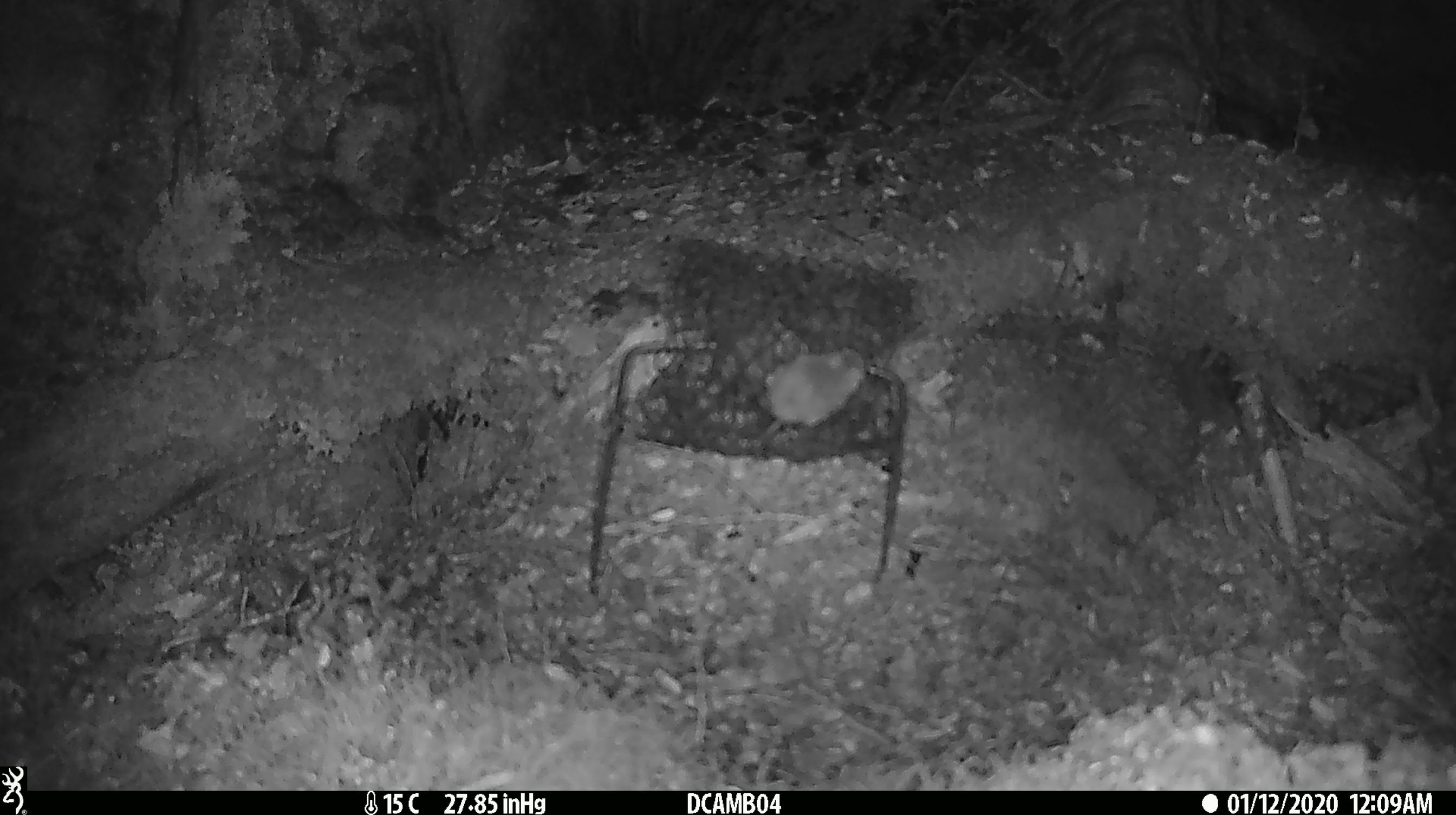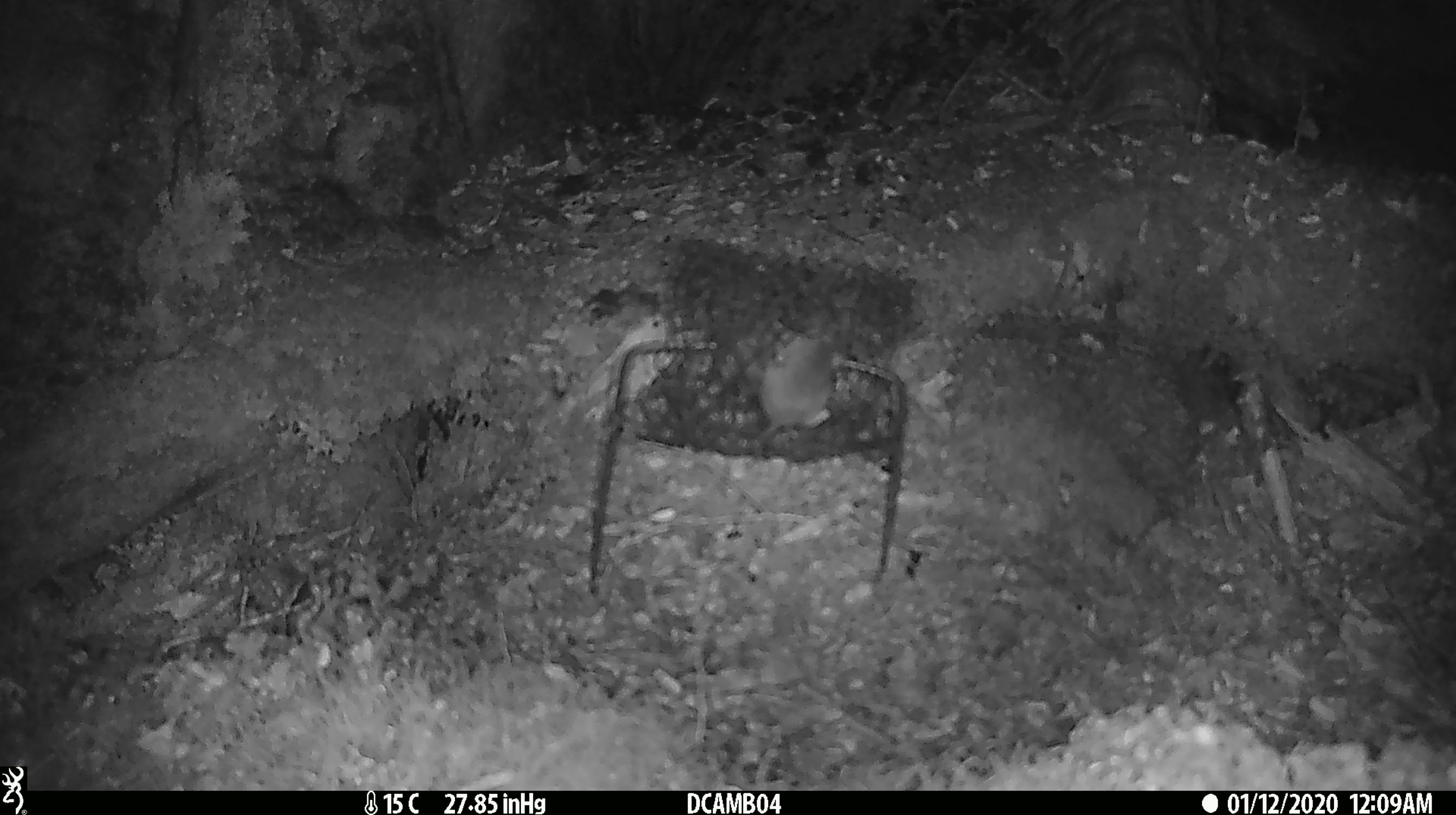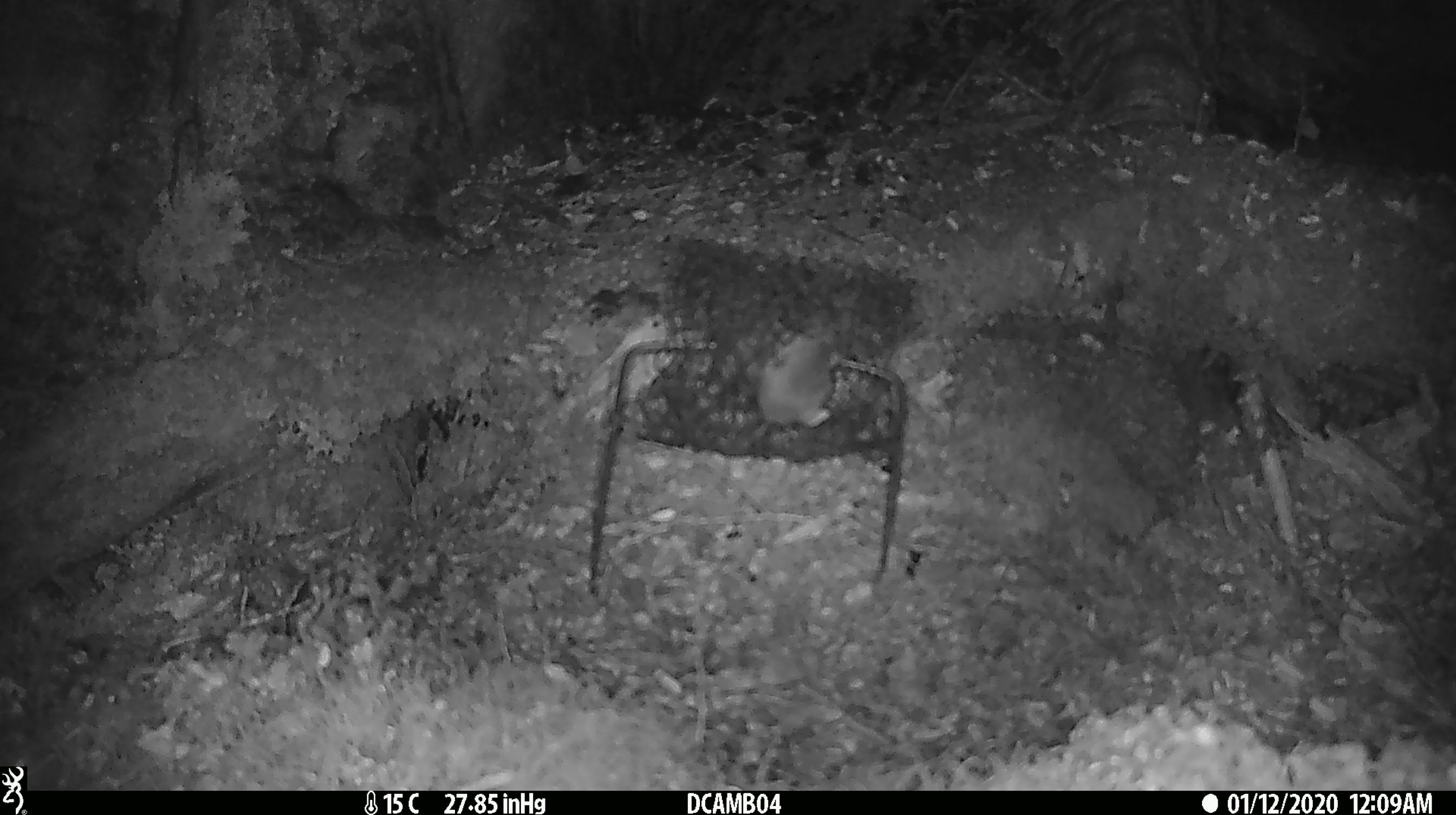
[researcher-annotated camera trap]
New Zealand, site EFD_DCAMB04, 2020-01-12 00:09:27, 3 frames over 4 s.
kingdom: Animalia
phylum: Chordata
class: Mammalia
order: Rodentia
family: Muridae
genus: Mus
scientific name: Mus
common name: mouse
Mouse (Mus).